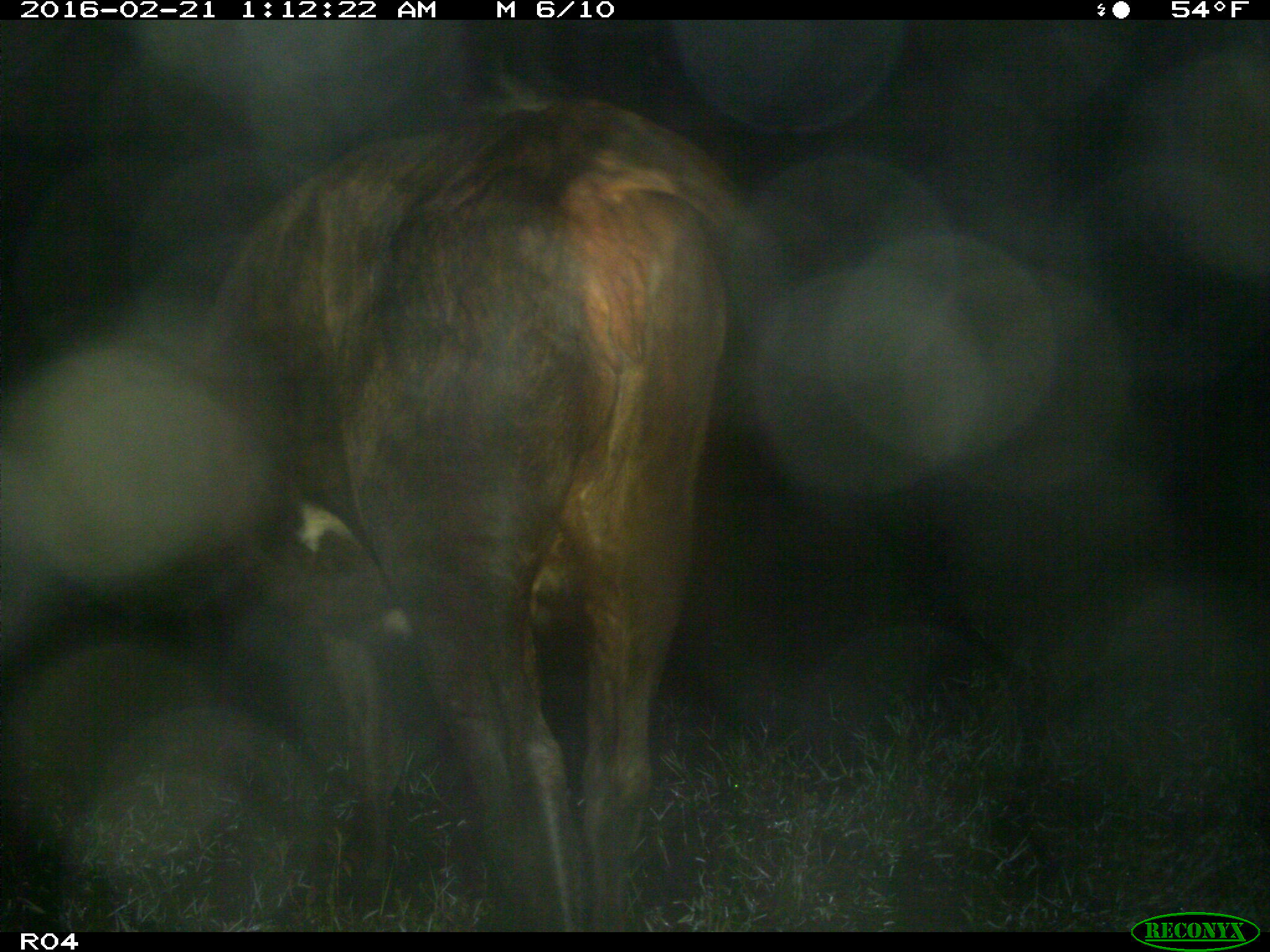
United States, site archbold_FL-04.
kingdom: Animalia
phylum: Chordata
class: Mammalia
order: Artiodactyla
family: Bovidae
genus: Bos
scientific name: Bos taurus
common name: domestic cow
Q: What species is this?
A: Bos taurus (domestic cow).